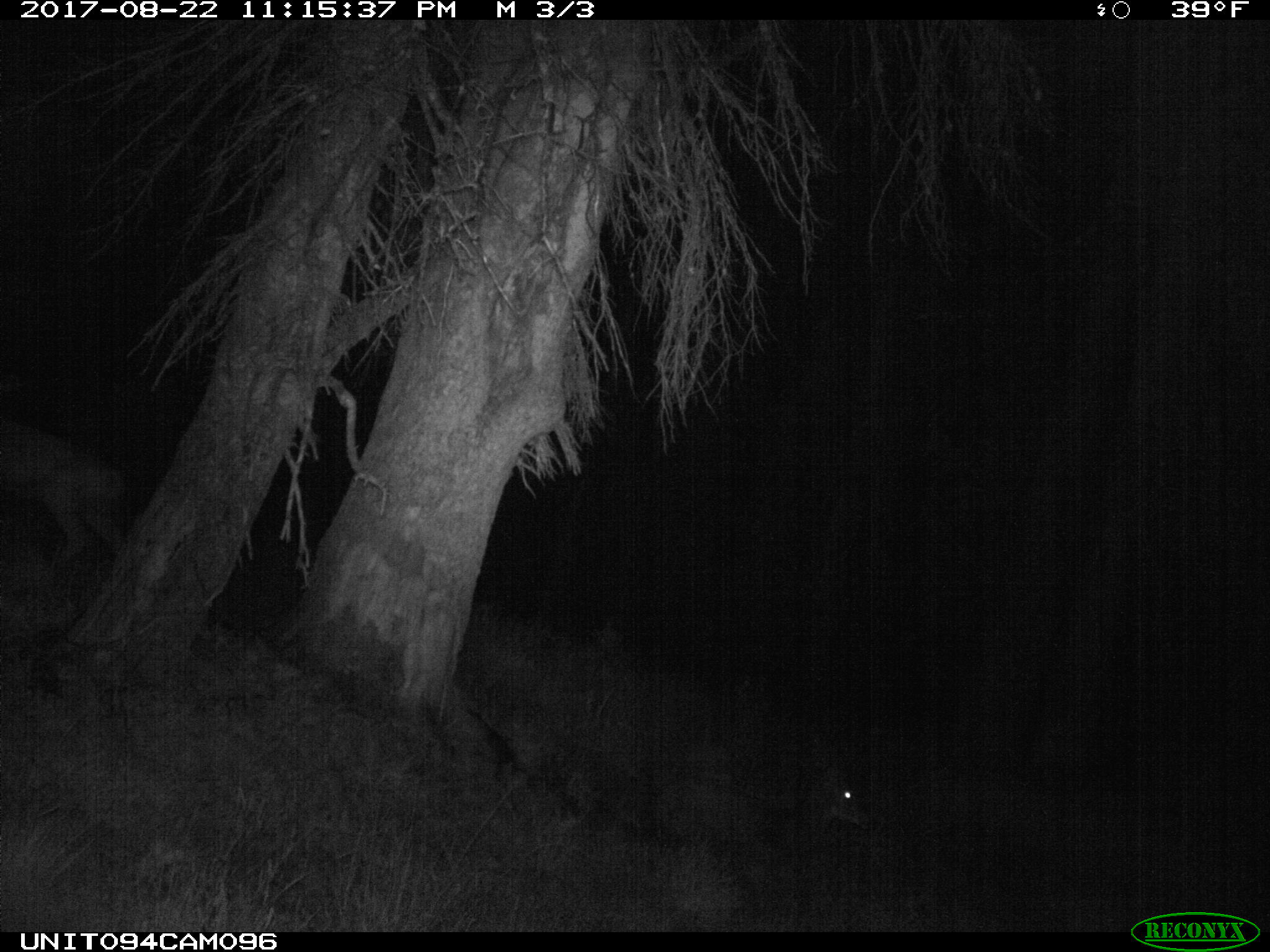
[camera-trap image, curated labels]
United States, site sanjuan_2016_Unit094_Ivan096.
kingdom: Animalia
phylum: Chordata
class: Mammalia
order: Artiodactyla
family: Cervidae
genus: Odocoileus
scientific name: Odocoileus hemionus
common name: mule deer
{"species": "Odocoileus hemionus (mule deer)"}